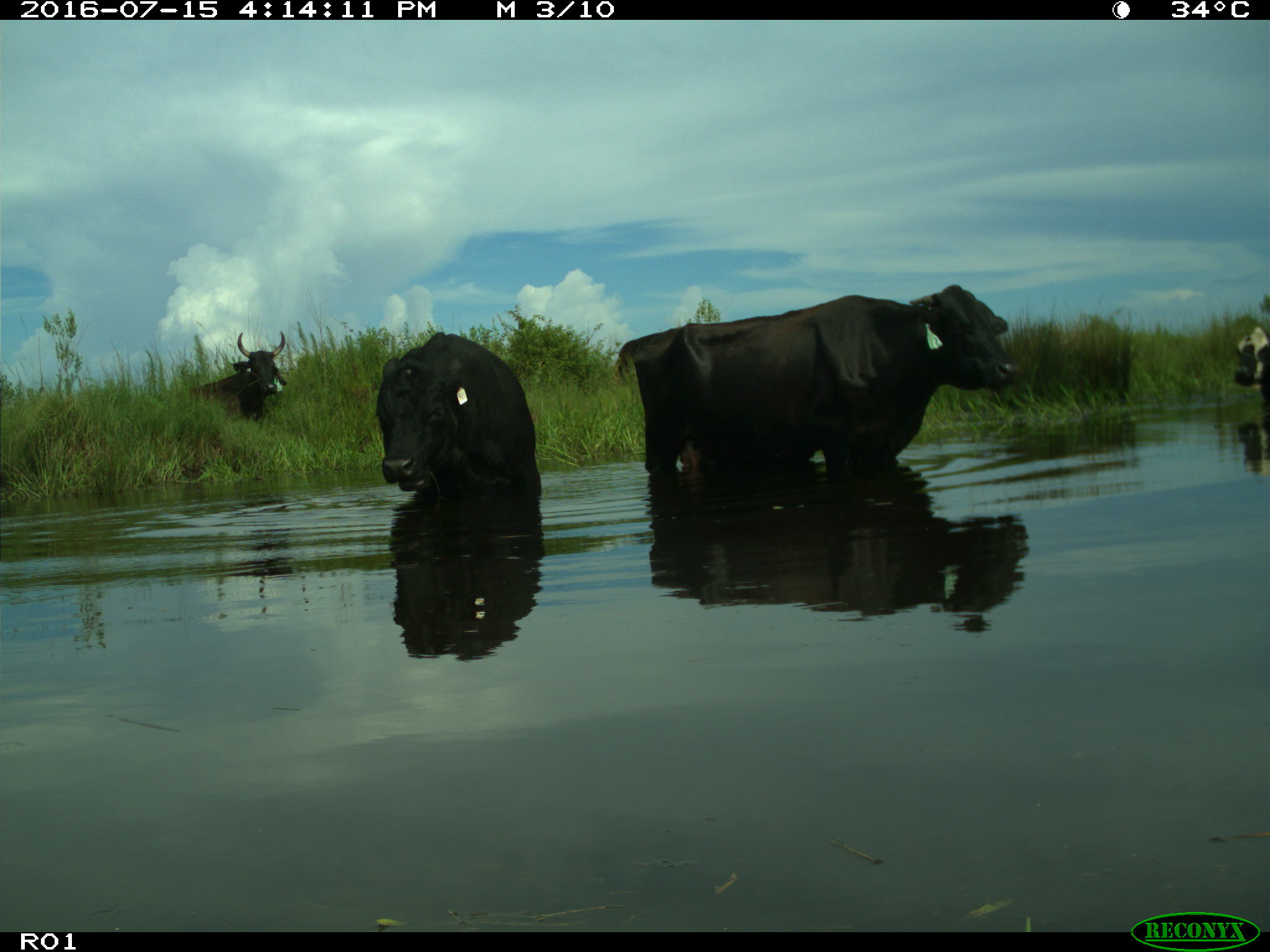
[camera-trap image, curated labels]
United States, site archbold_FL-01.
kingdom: Animalia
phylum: Chordata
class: Mammalia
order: Artiodactyla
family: Bovidae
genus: Bos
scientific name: Bos taurus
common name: domestic cow